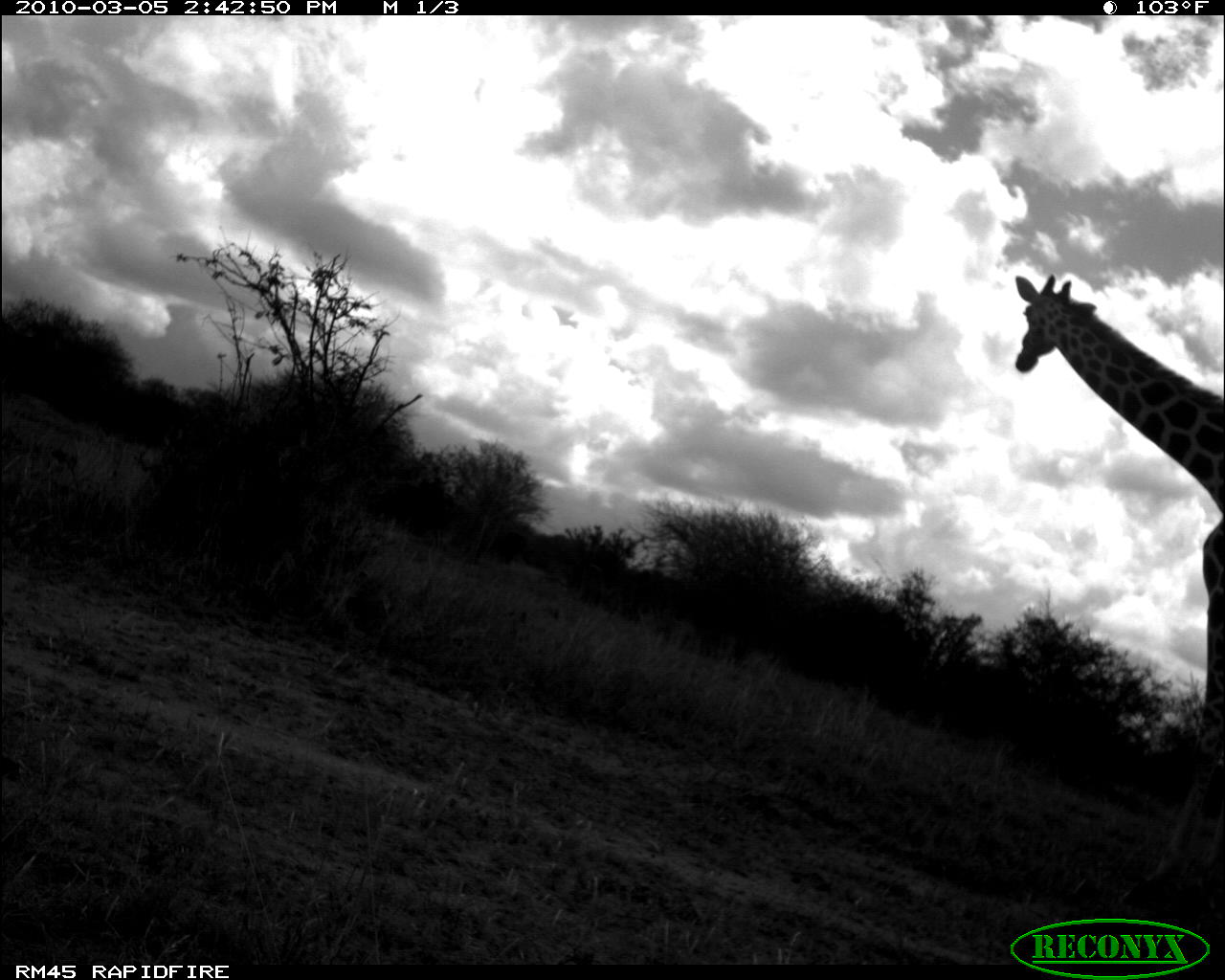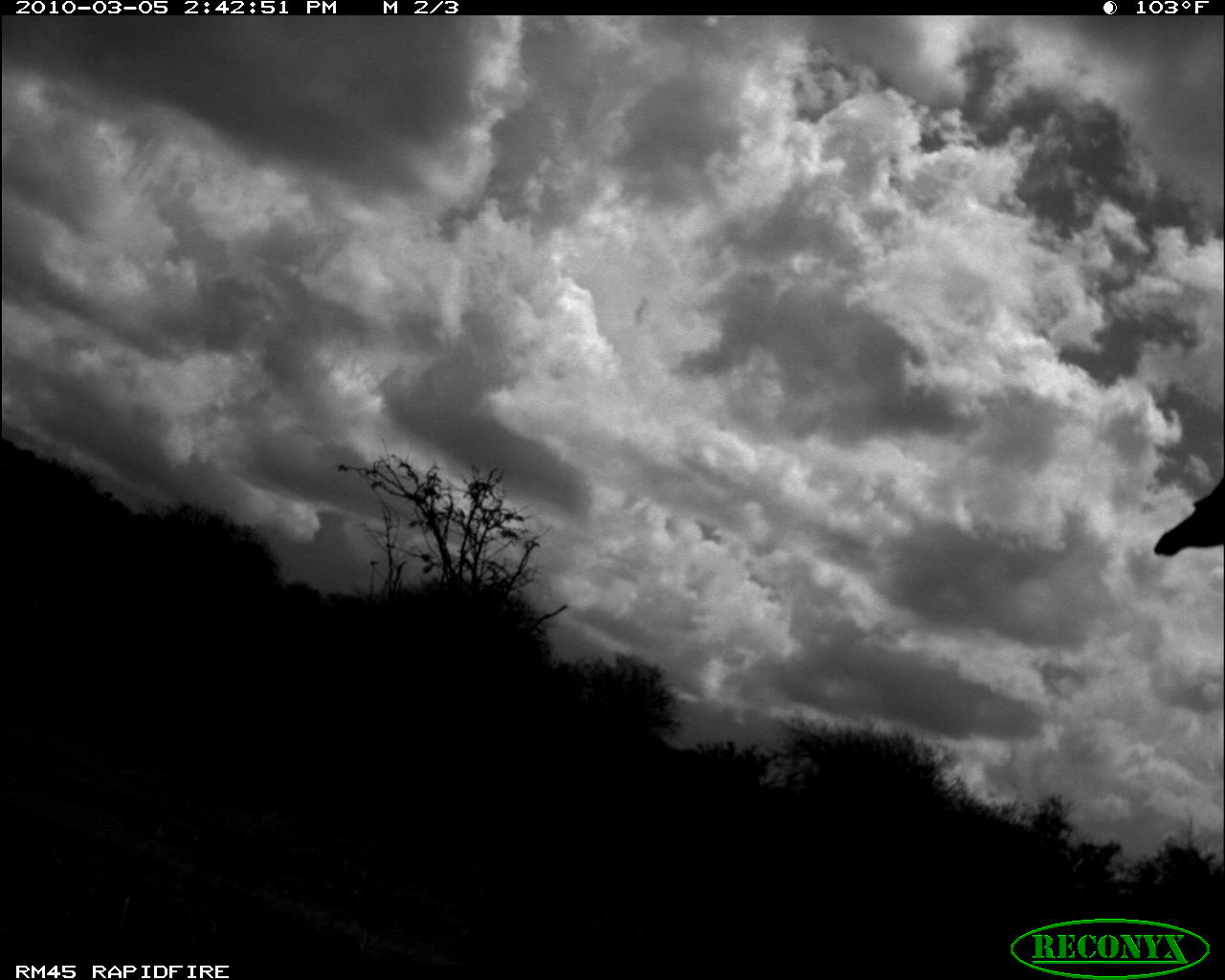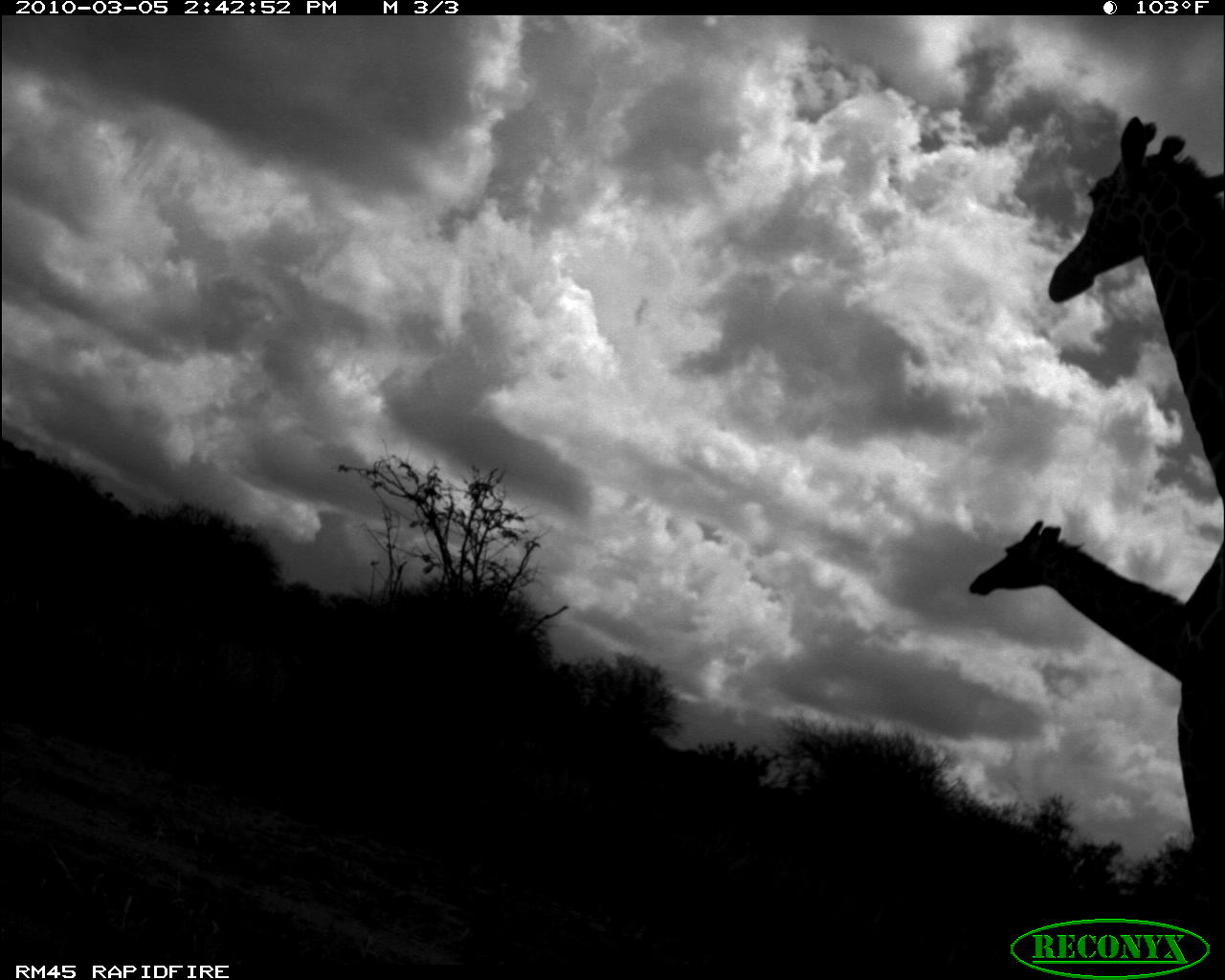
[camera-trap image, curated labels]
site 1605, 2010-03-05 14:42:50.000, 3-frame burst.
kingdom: Animalia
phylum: Chordata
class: Mammalia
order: Artiodactyla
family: Giraffidae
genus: Giraffa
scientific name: Giraffa camelopardalis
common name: giraffe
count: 1